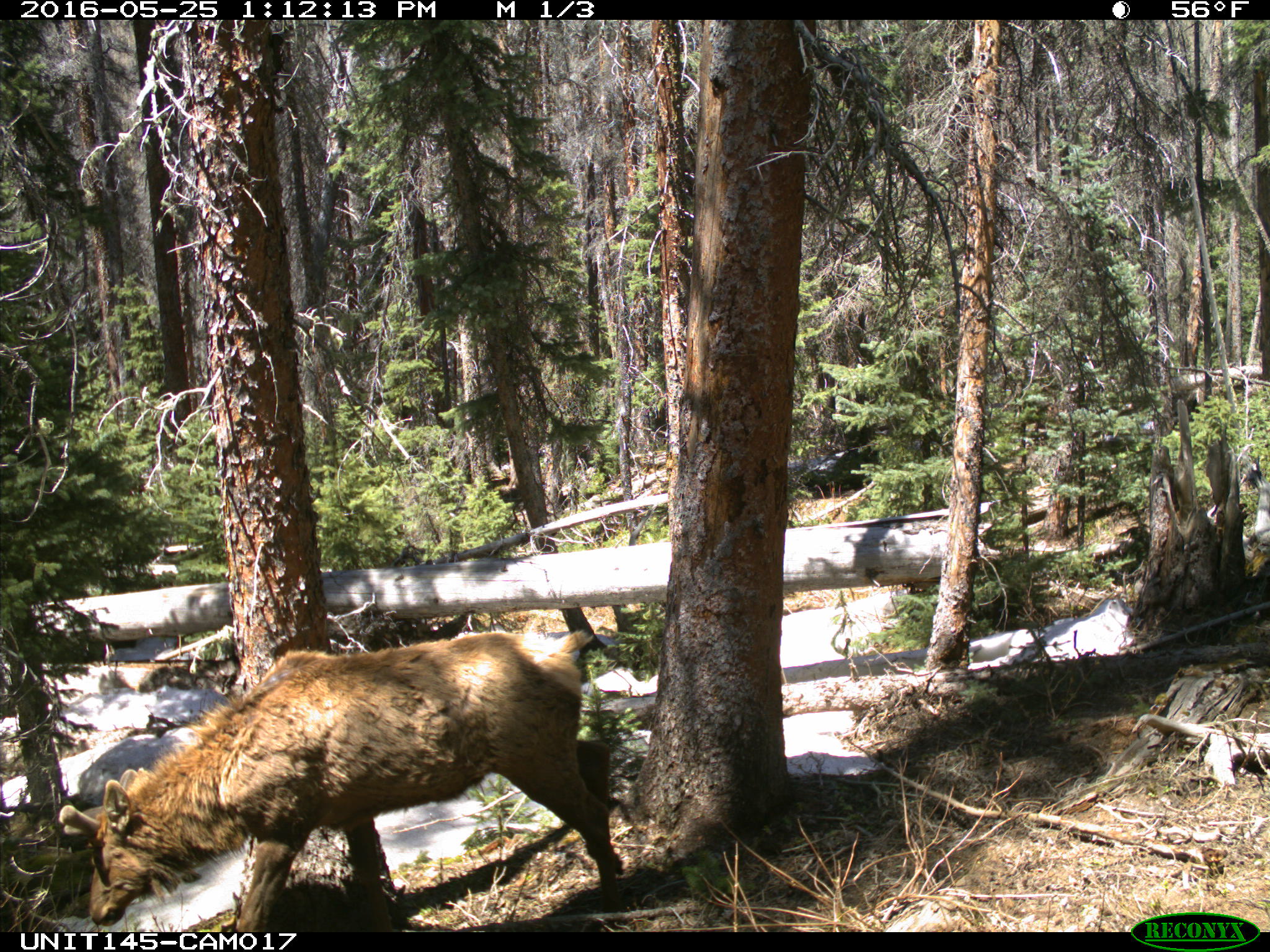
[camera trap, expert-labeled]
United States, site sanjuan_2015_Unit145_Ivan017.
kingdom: Animalia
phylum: Chordata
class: Mammalia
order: Artiodactyla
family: Cervidae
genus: Cervus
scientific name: Cervus elaphus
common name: red deer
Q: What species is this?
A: Cervus elaphus (red deer).